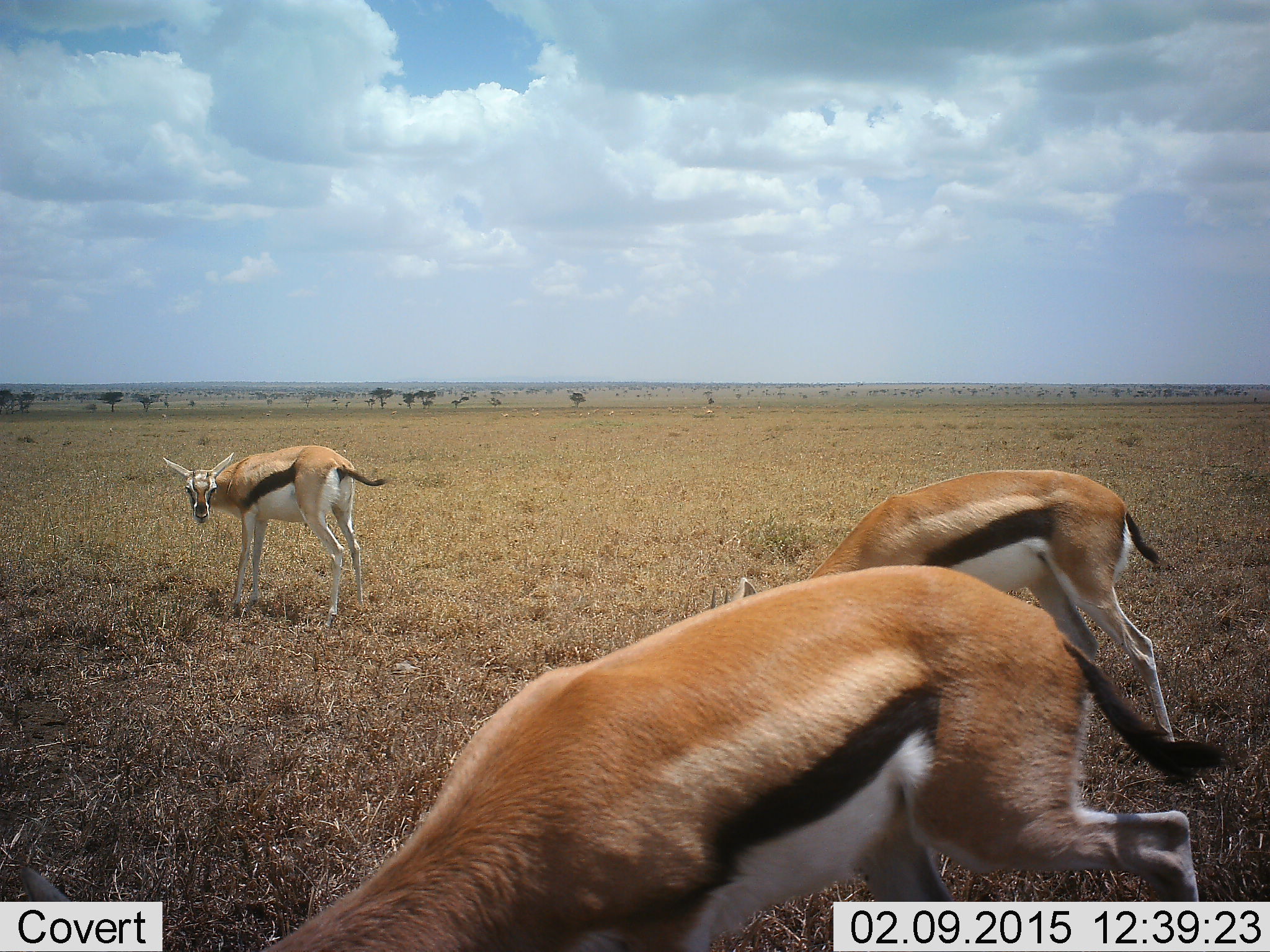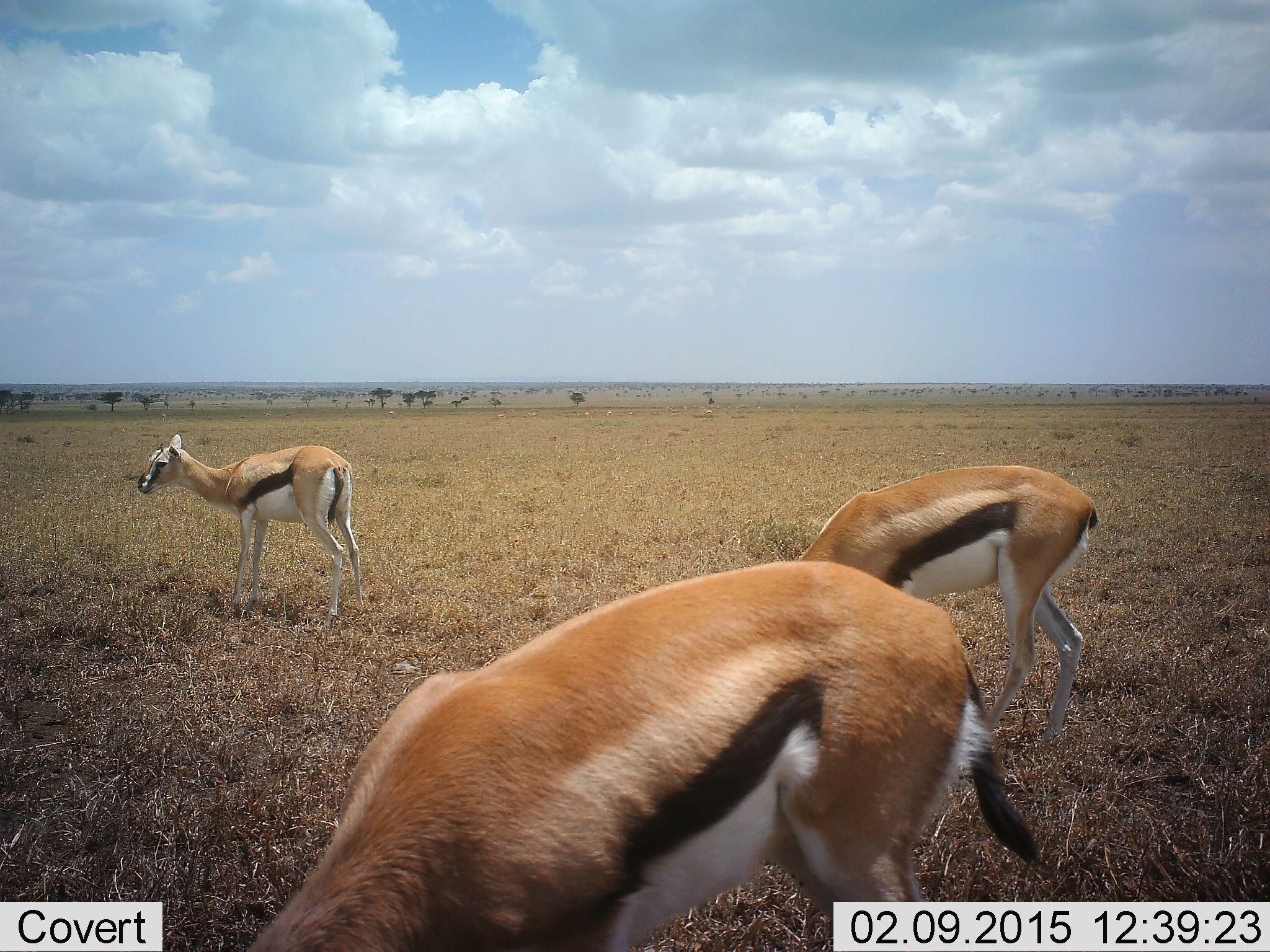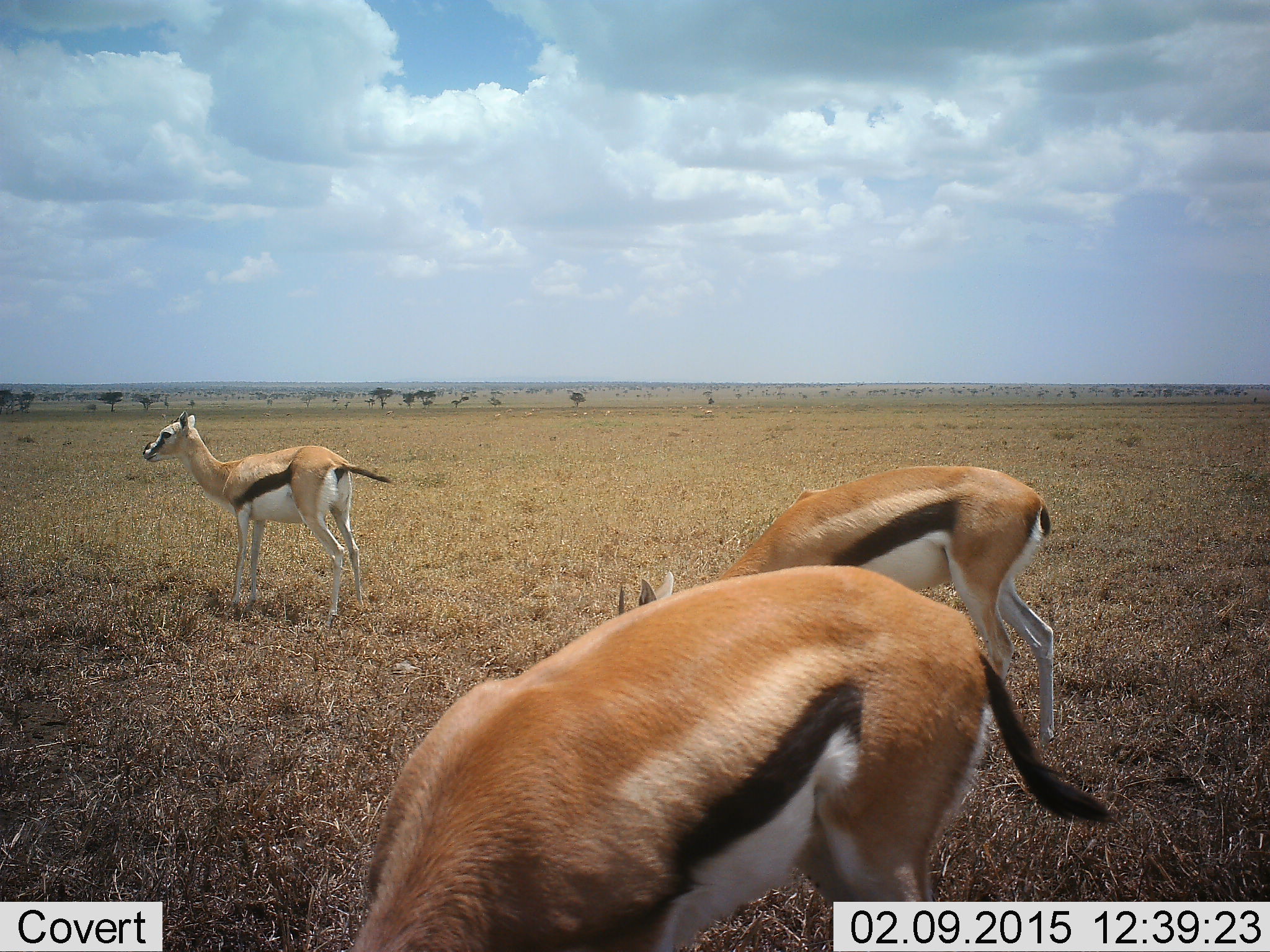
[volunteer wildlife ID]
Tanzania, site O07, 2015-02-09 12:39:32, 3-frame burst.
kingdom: Animalia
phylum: Chordata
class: Mammalia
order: Artiodactyla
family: Bovidae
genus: Eudorcas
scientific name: Eudorcas thomsonii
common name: thomson's gazelle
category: gazellethomsons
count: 3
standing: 70%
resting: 0%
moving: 40%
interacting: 0%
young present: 0%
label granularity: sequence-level